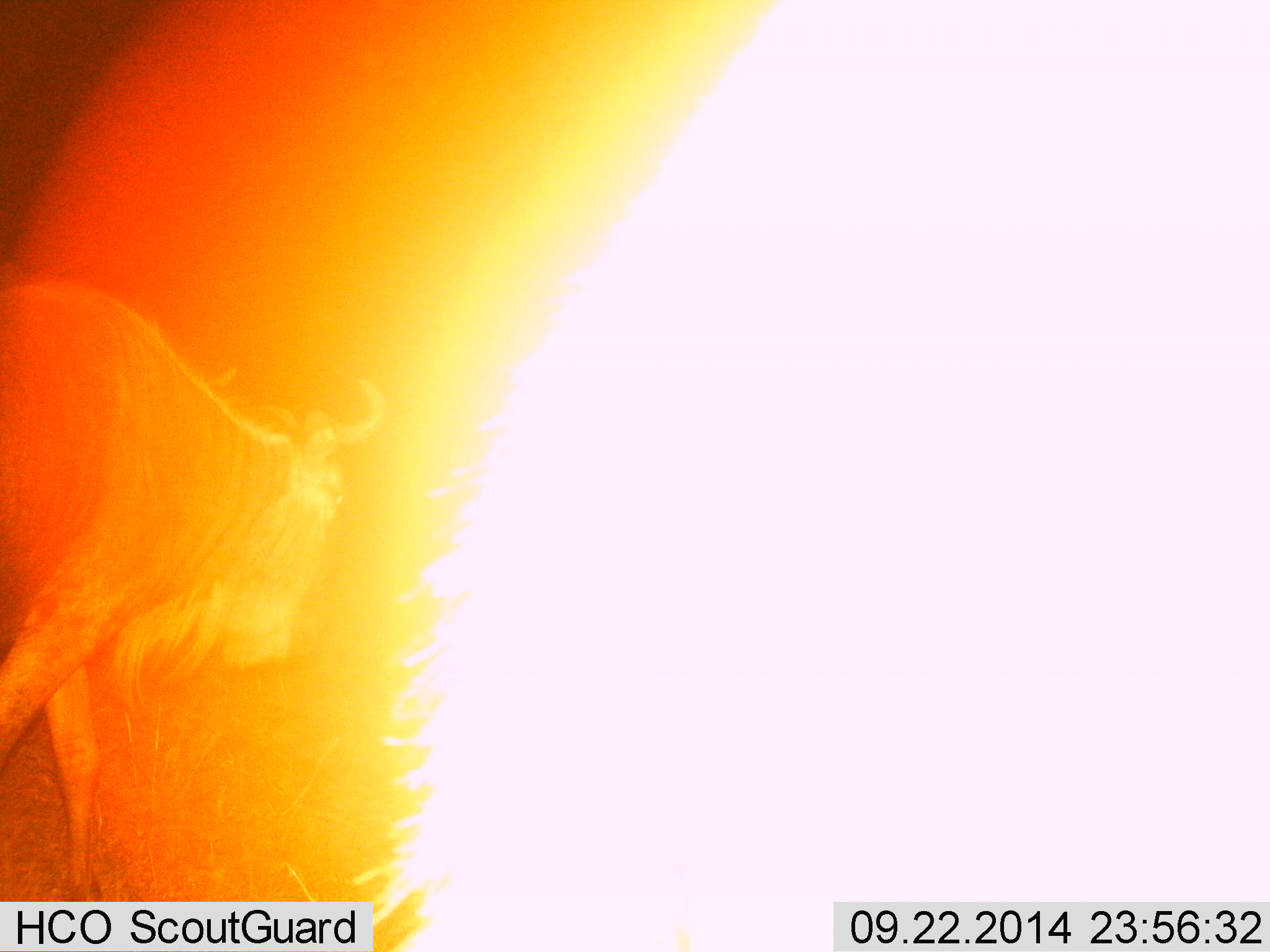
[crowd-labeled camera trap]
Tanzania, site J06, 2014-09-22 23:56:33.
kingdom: Animalia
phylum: Chordata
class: Mammalia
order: Artiodactyla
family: Bovidae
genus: Connochaetes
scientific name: Connochaetes taurinus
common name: blue wildebeest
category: wildebeest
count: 1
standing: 20%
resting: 0%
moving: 100%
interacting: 0%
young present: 0%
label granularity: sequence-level